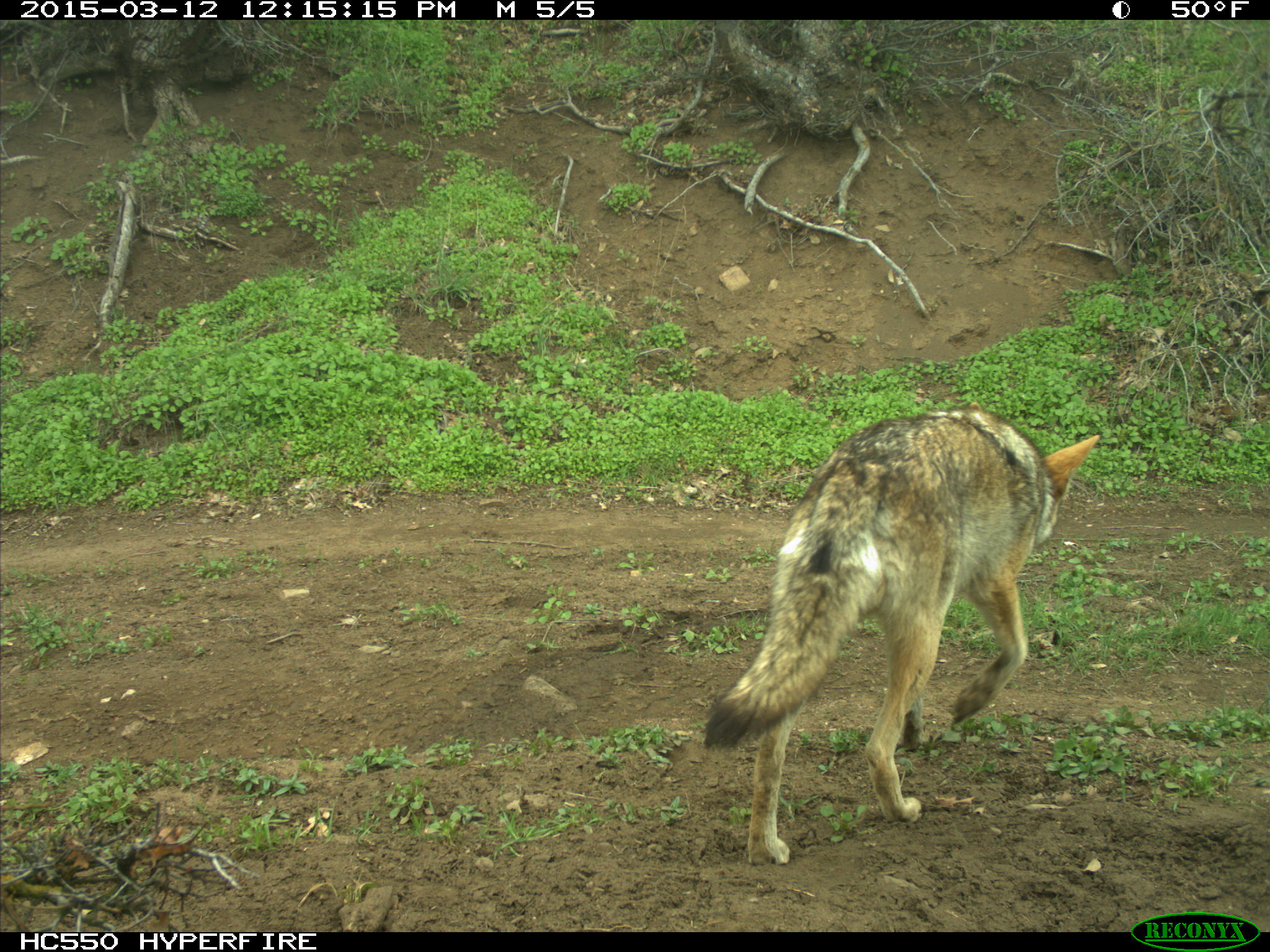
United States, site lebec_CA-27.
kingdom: Animalia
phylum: Chordata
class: Mammalia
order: Carnivora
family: Canidae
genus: Canis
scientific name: Canis latrans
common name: coyote